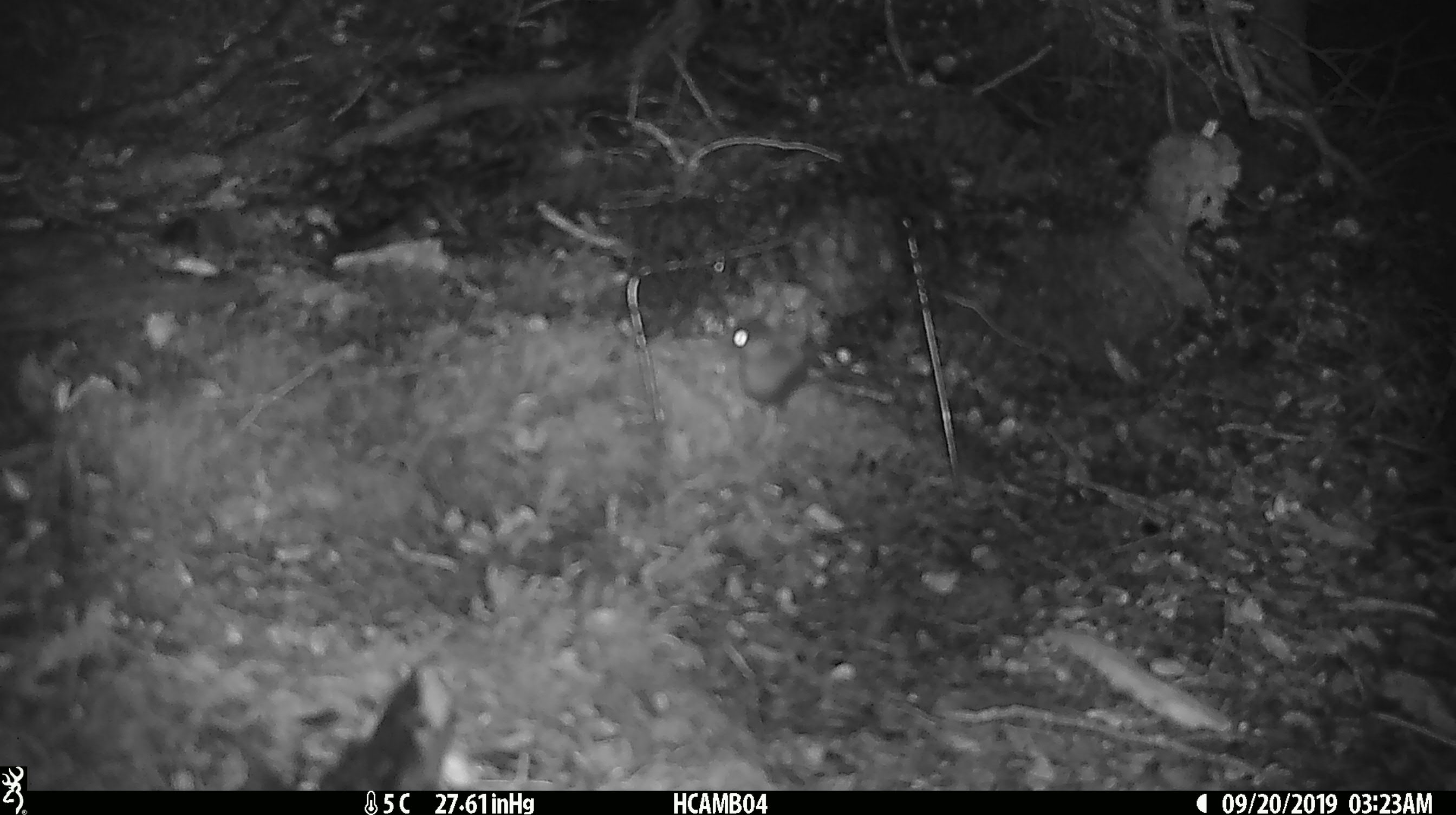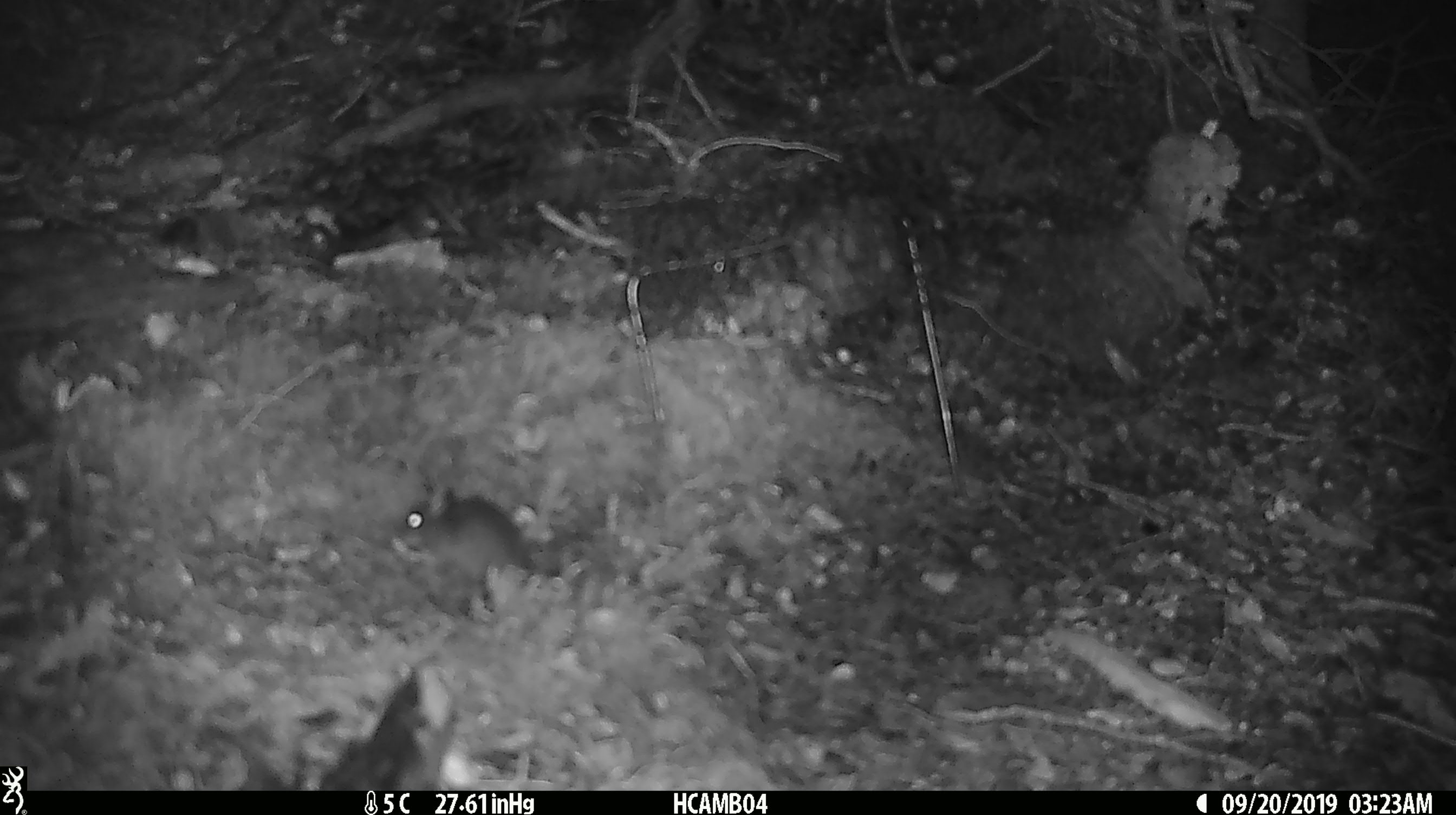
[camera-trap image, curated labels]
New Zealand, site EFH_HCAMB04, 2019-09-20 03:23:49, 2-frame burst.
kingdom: Animalia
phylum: Chordata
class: Mammalia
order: Rodentia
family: Muridae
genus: Mus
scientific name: Mus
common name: mouse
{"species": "mouse (Mus)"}